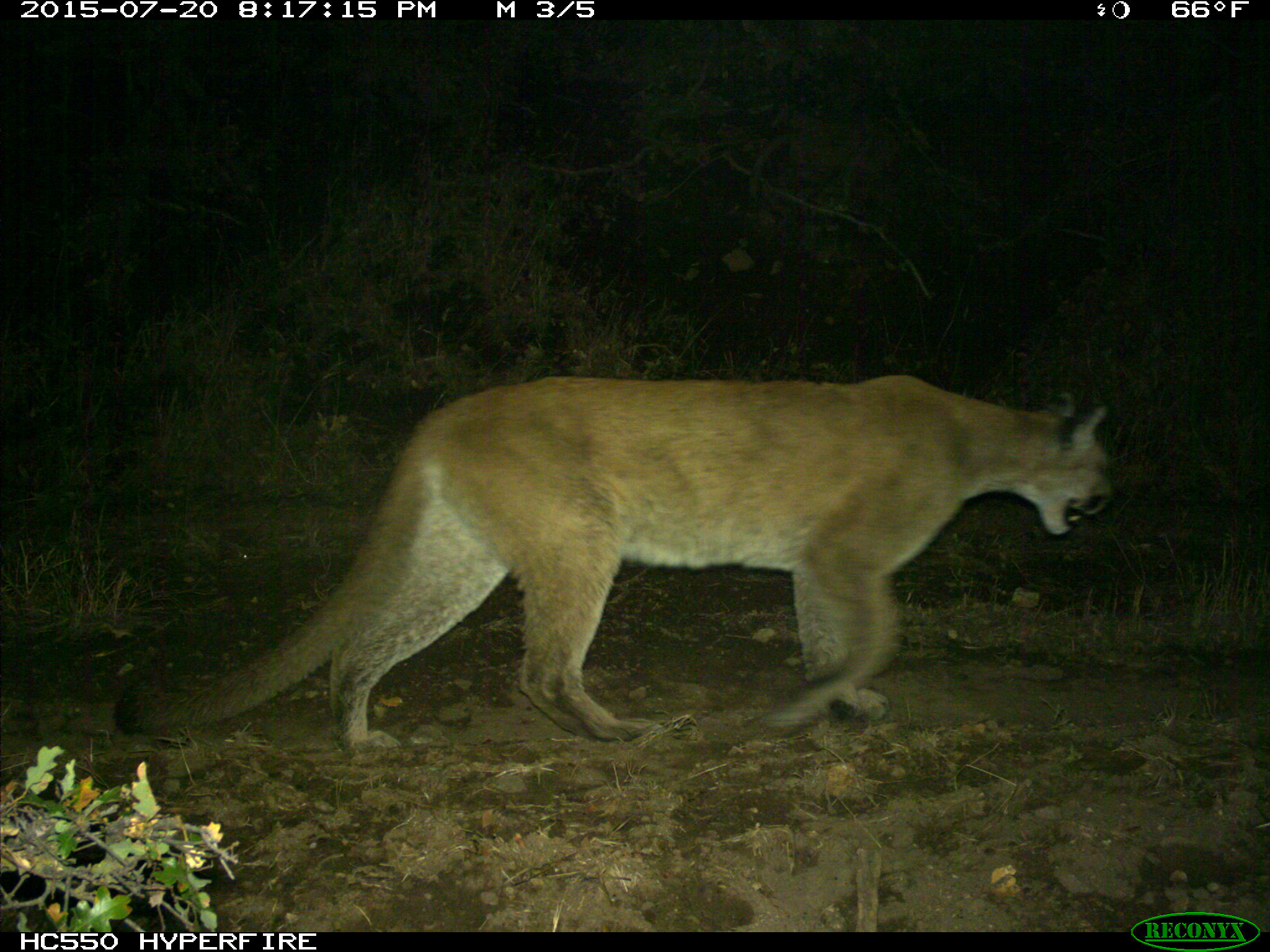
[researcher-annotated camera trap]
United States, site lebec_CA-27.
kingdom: Animalia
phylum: Chordata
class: Mammalia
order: Carnivora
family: Felidae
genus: Puma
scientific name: Puma concolor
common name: mountain lion